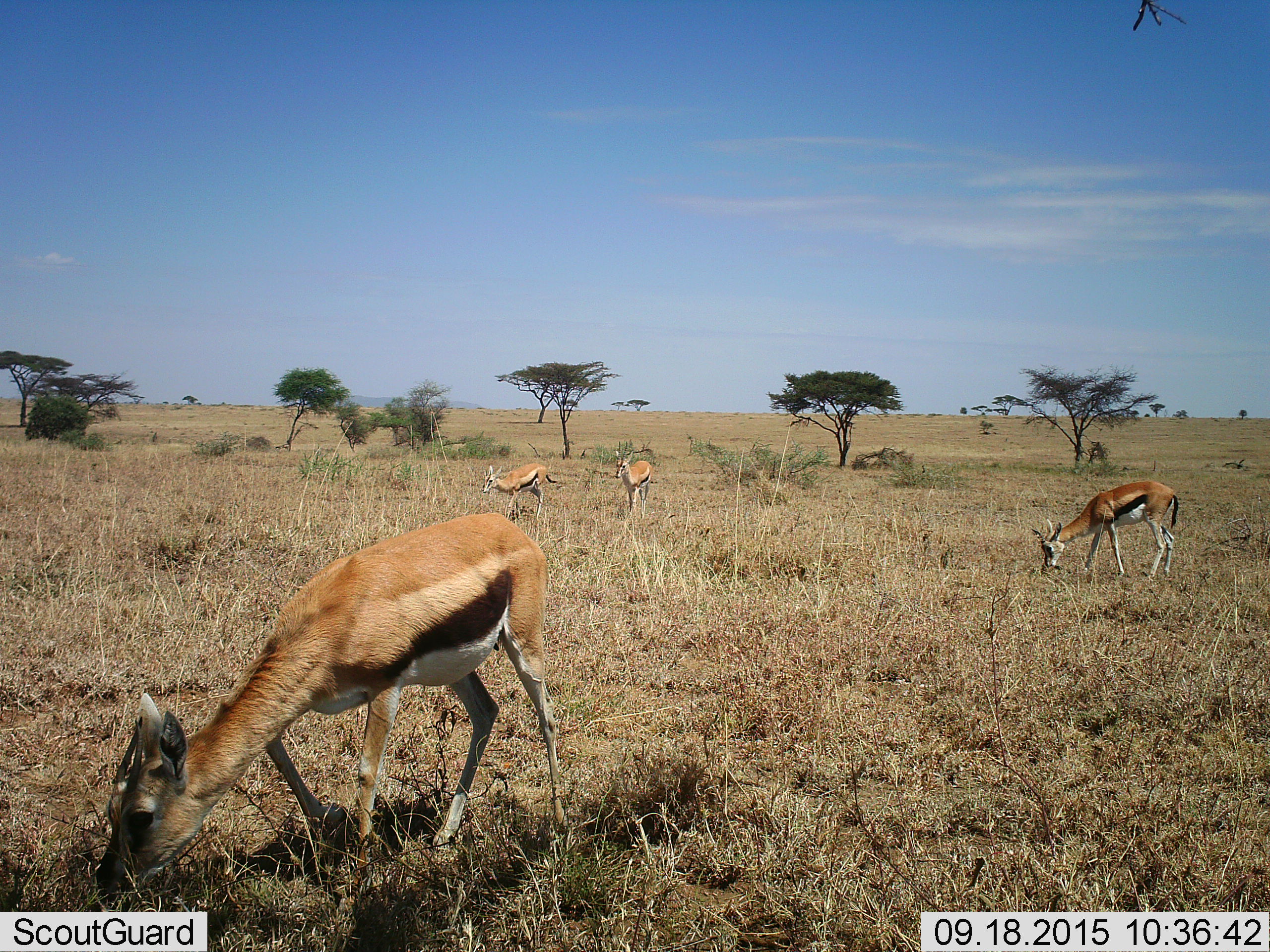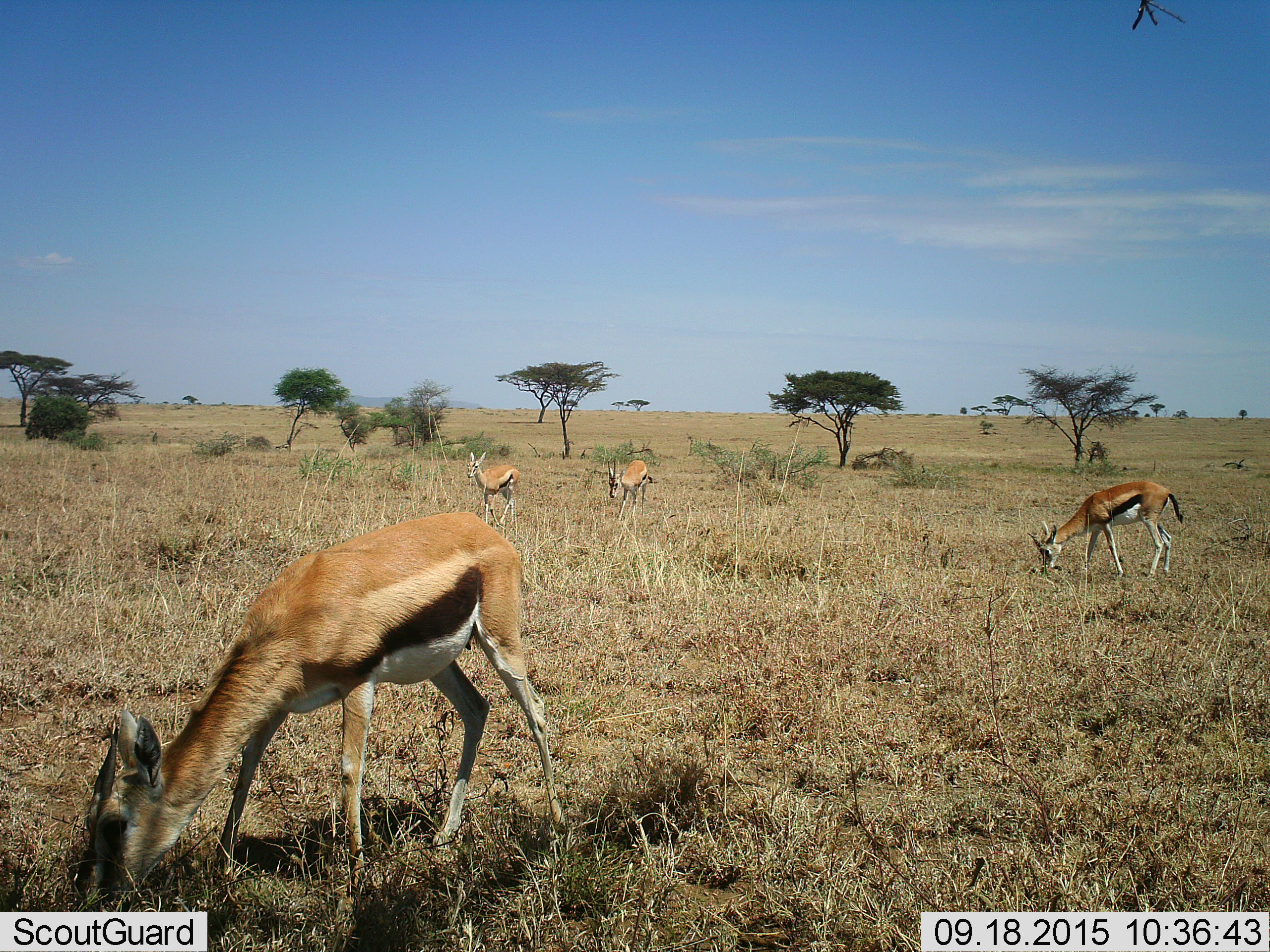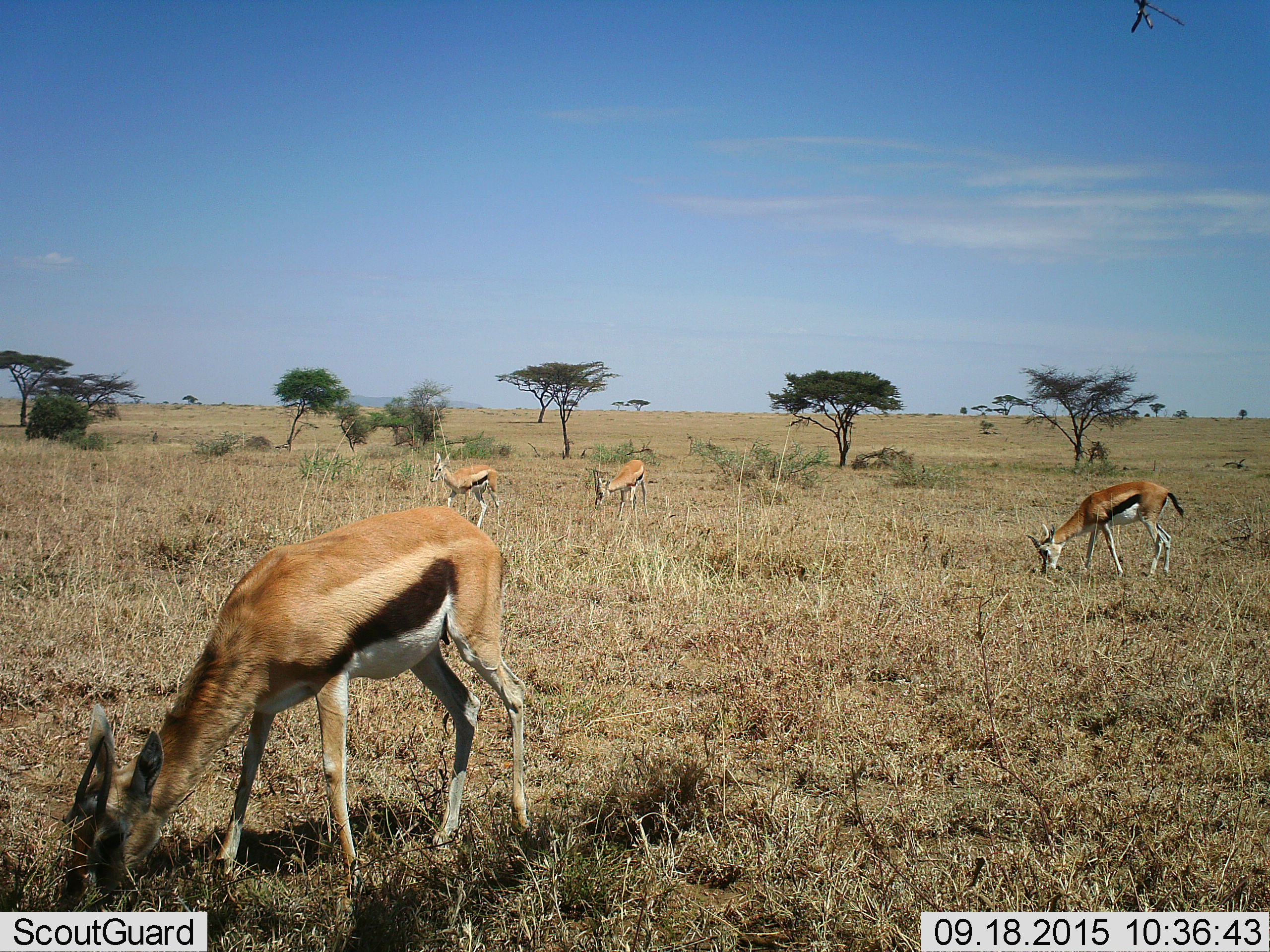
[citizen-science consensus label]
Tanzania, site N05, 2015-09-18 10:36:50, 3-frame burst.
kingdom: Animalia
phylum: Chordata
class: Mammalia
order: Artiodactyla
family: Bovidae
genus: Eudorcas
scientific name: Eudorcas thomsonii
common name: thomson's gazelle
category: gazellethomsons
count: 4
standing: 71%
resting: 14%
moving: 43%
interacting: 0%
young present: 0%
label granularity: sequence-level